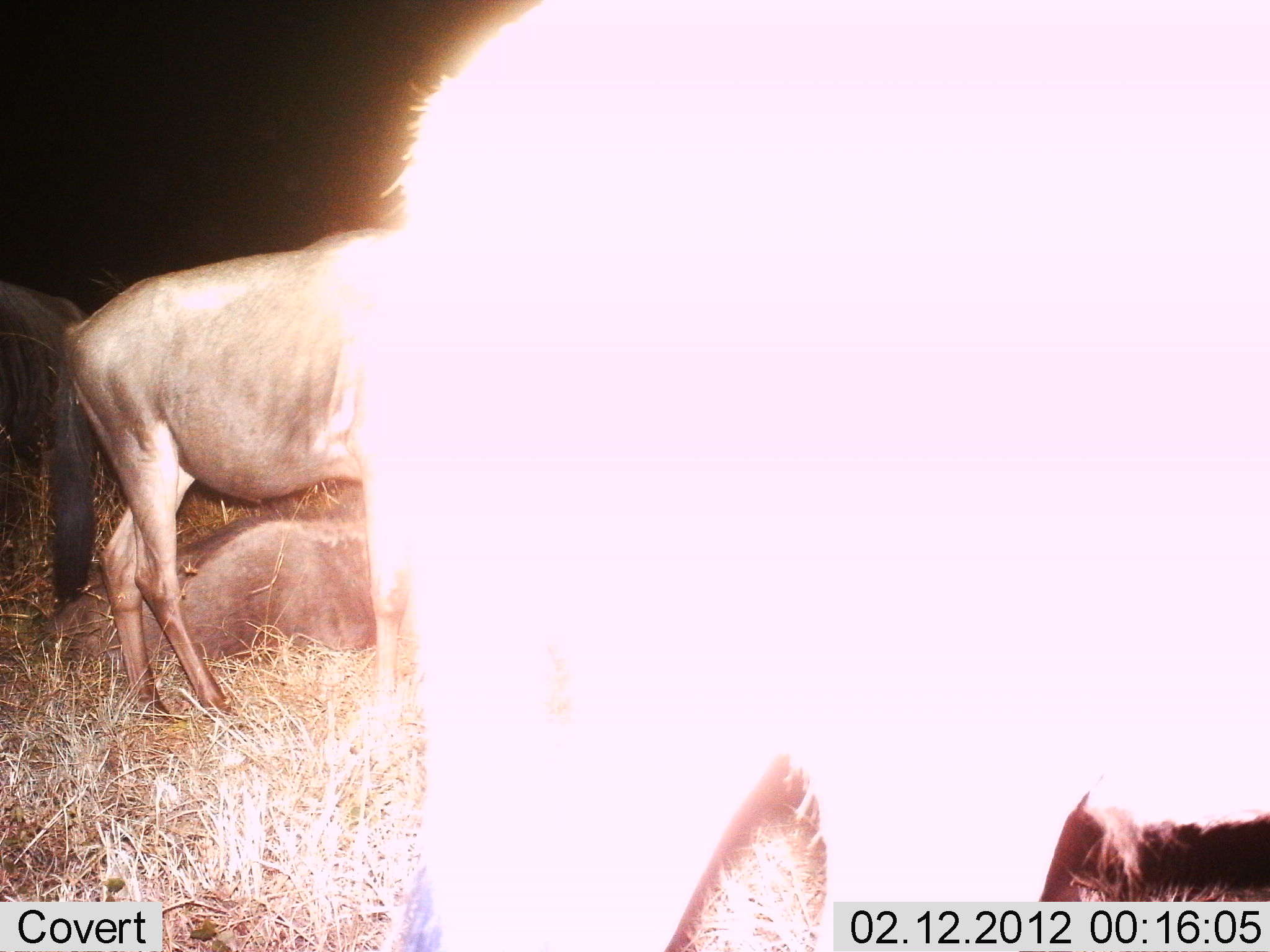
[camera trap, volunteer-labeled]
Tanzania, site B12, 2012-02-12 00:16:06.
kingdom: Animalia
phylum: Chordata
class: Mammalia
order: Artiodactyla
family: Bovidae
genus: Connochaetes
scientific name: Connochaetes taurinus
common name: blue wildebeest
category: wildebeest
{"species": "wildebeest (blue wildebeest) (Connochaetes taurinus)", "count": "4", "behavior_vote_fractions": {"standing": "100%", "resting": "79%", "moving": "5%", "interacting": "0%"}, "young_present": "0%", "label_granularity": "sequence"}